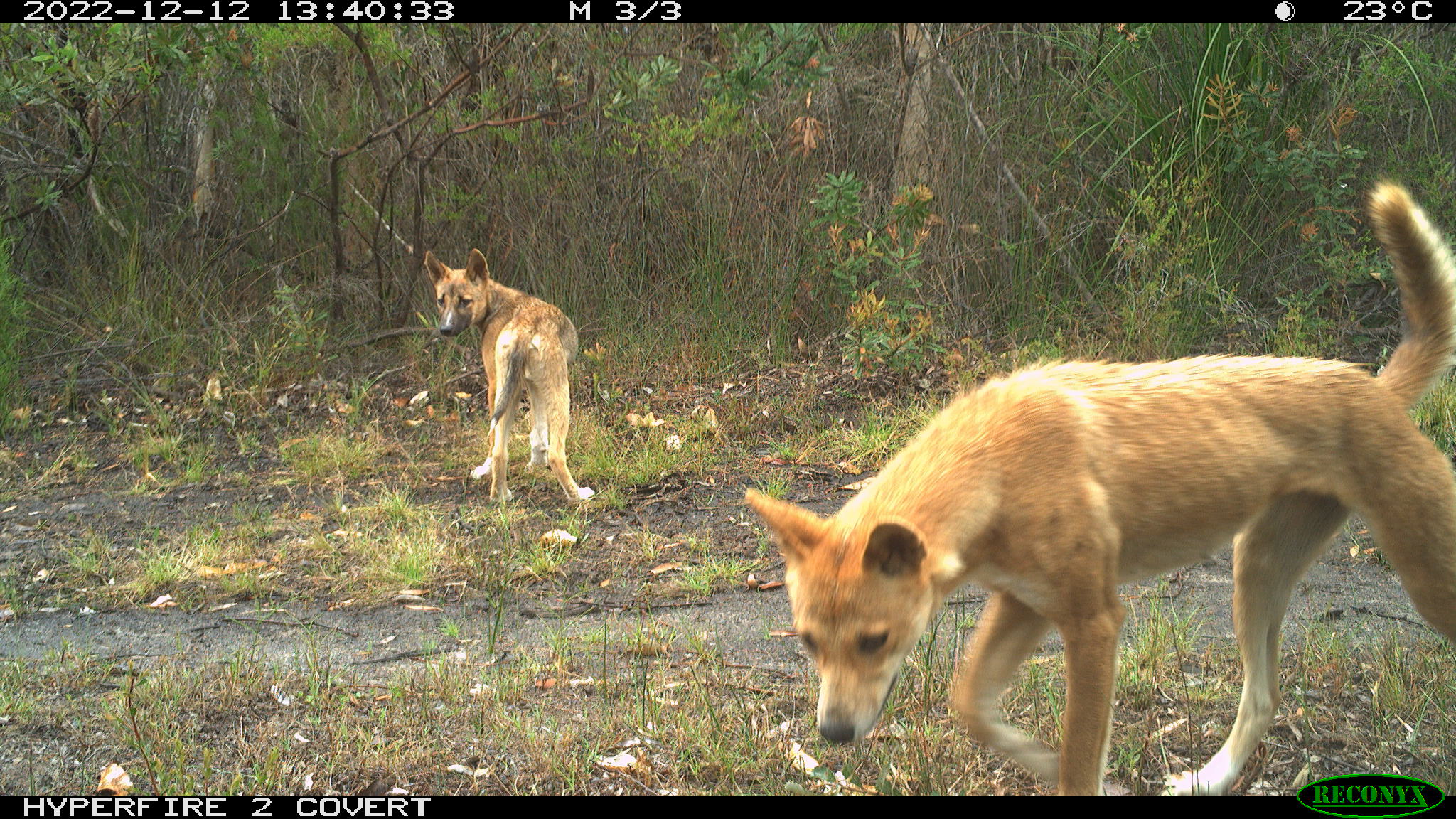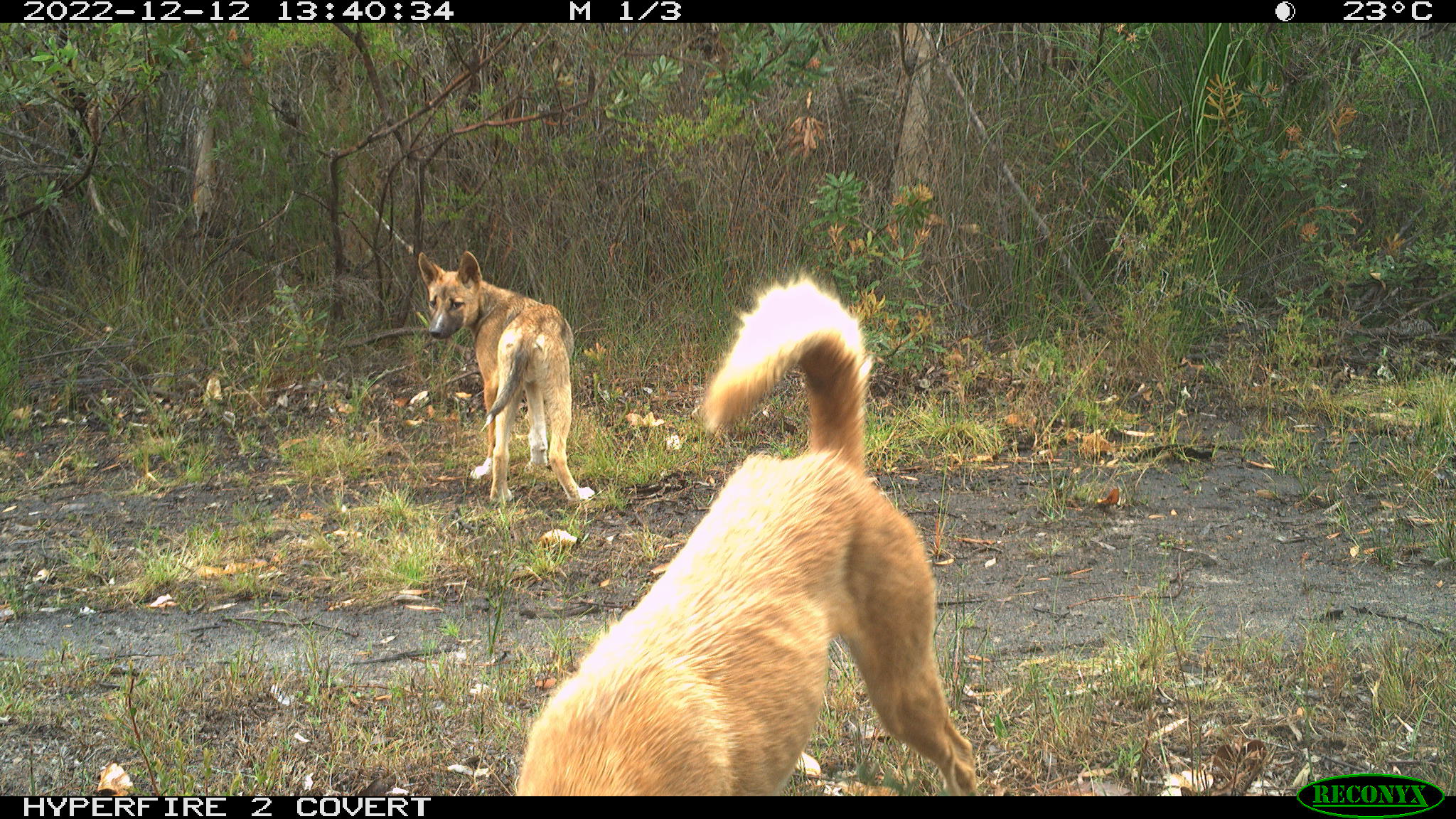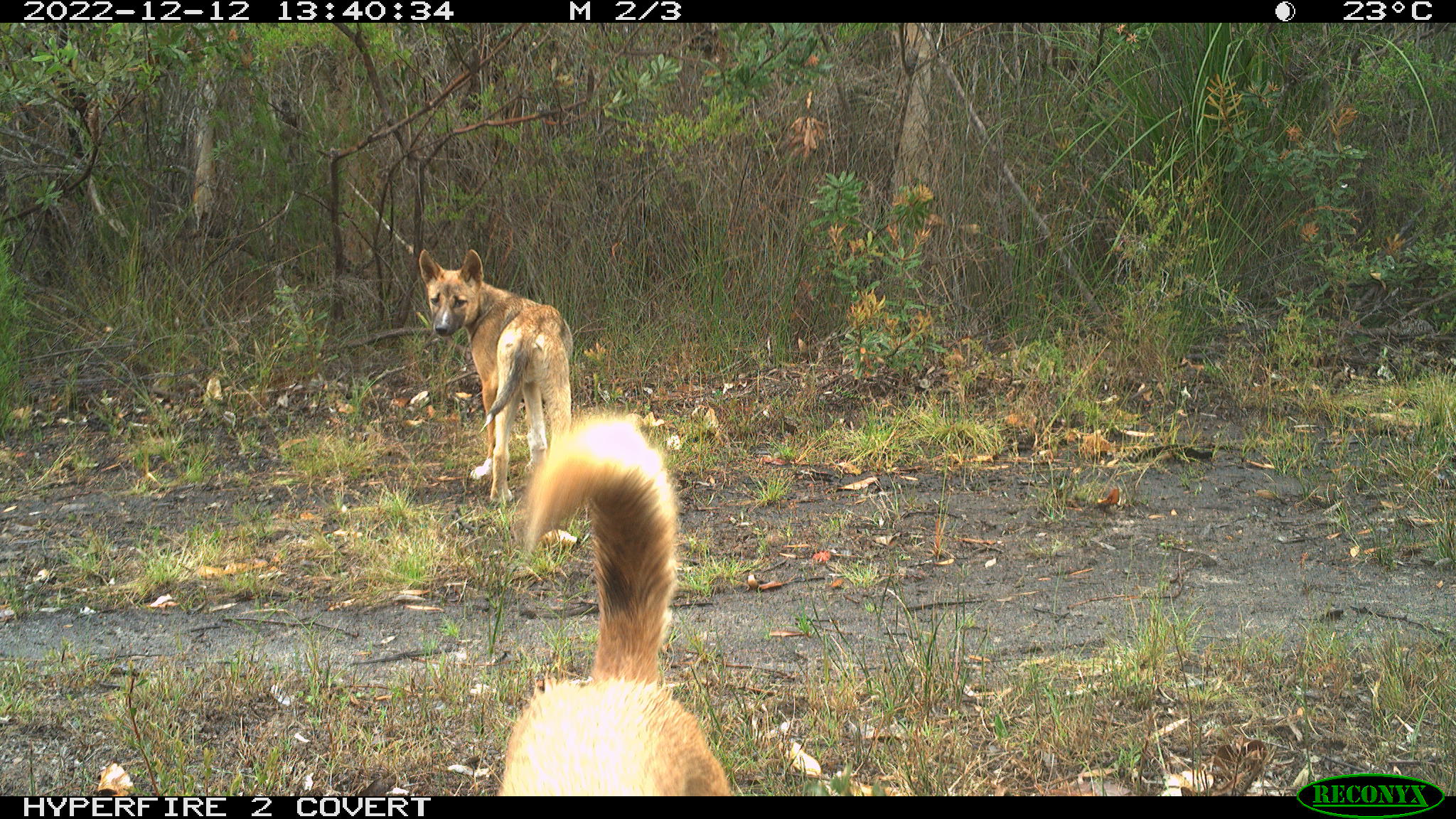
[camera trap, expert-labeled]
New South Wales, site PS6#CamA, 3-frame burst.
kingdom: Animalia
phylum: Chordata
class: Mammalia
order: Carnivora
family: Canidae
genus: Canis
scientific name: Canis familiaris dingo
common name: dingo